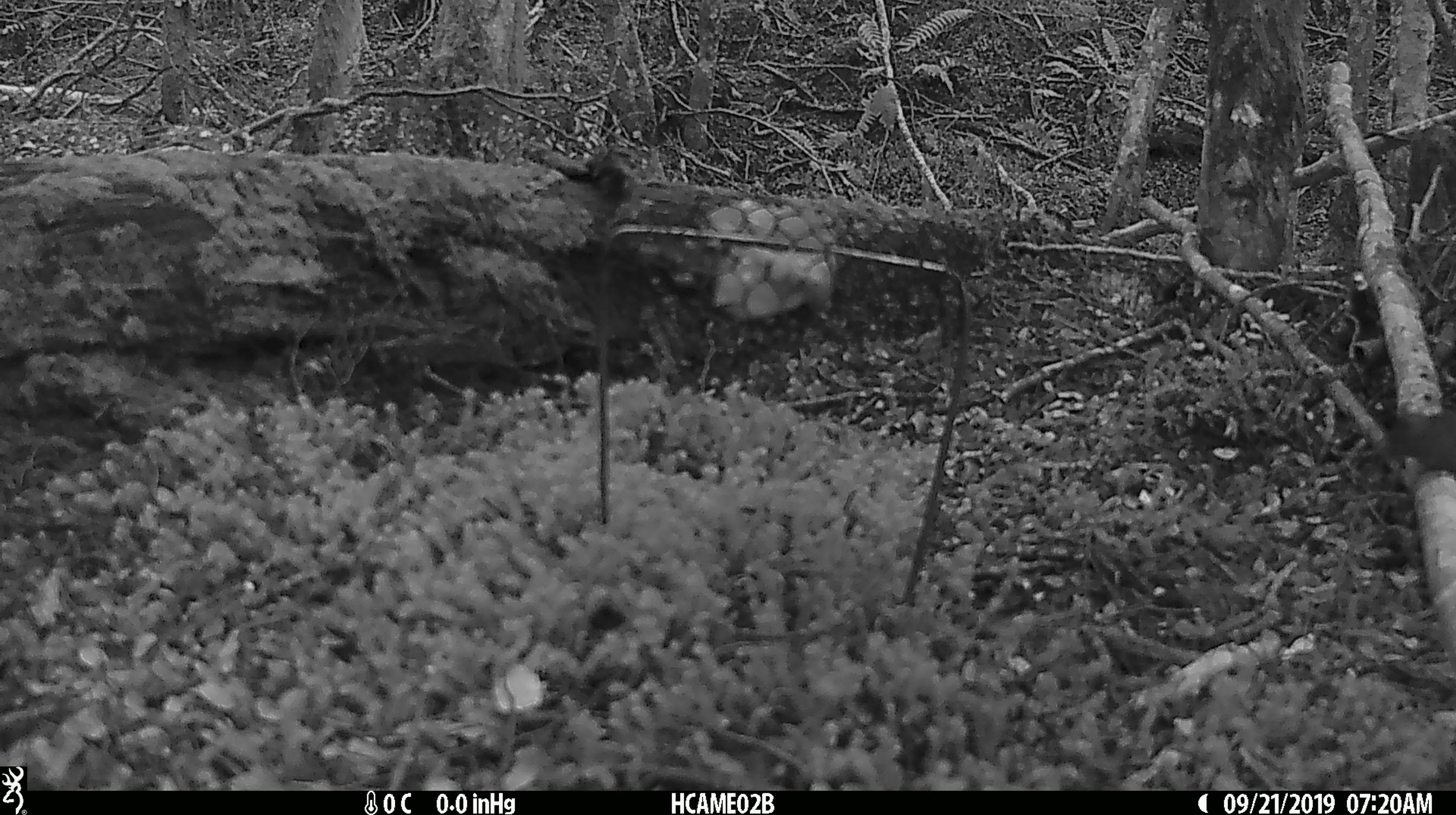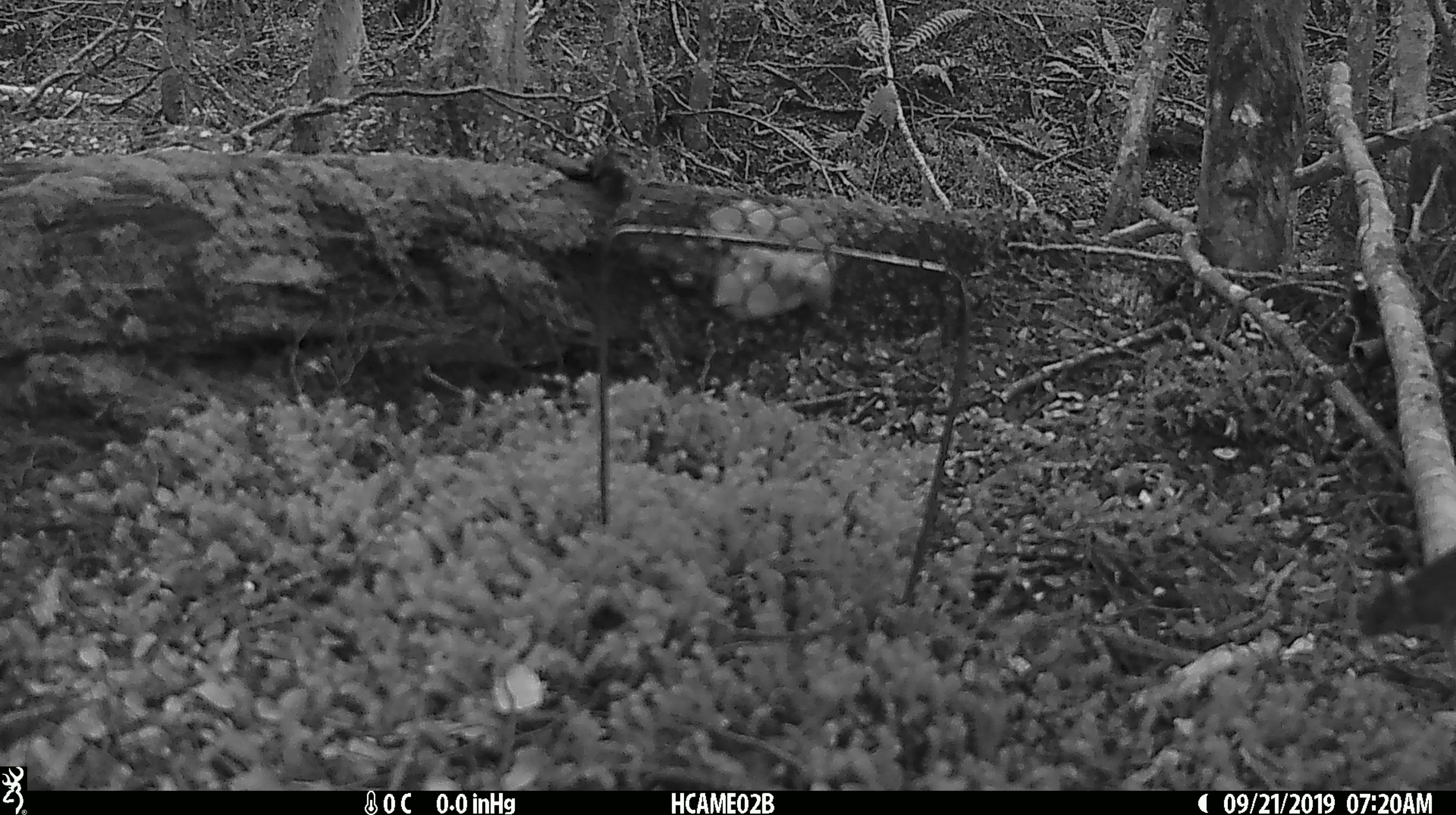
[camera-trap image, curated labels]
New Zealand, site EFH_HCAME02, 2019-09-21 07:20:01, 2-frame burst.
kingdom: Animalia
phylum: Chordata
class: Mammalia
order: Rodentia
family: Muridae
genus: Mus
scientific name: Mus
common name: mouse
Mouse (Mus).